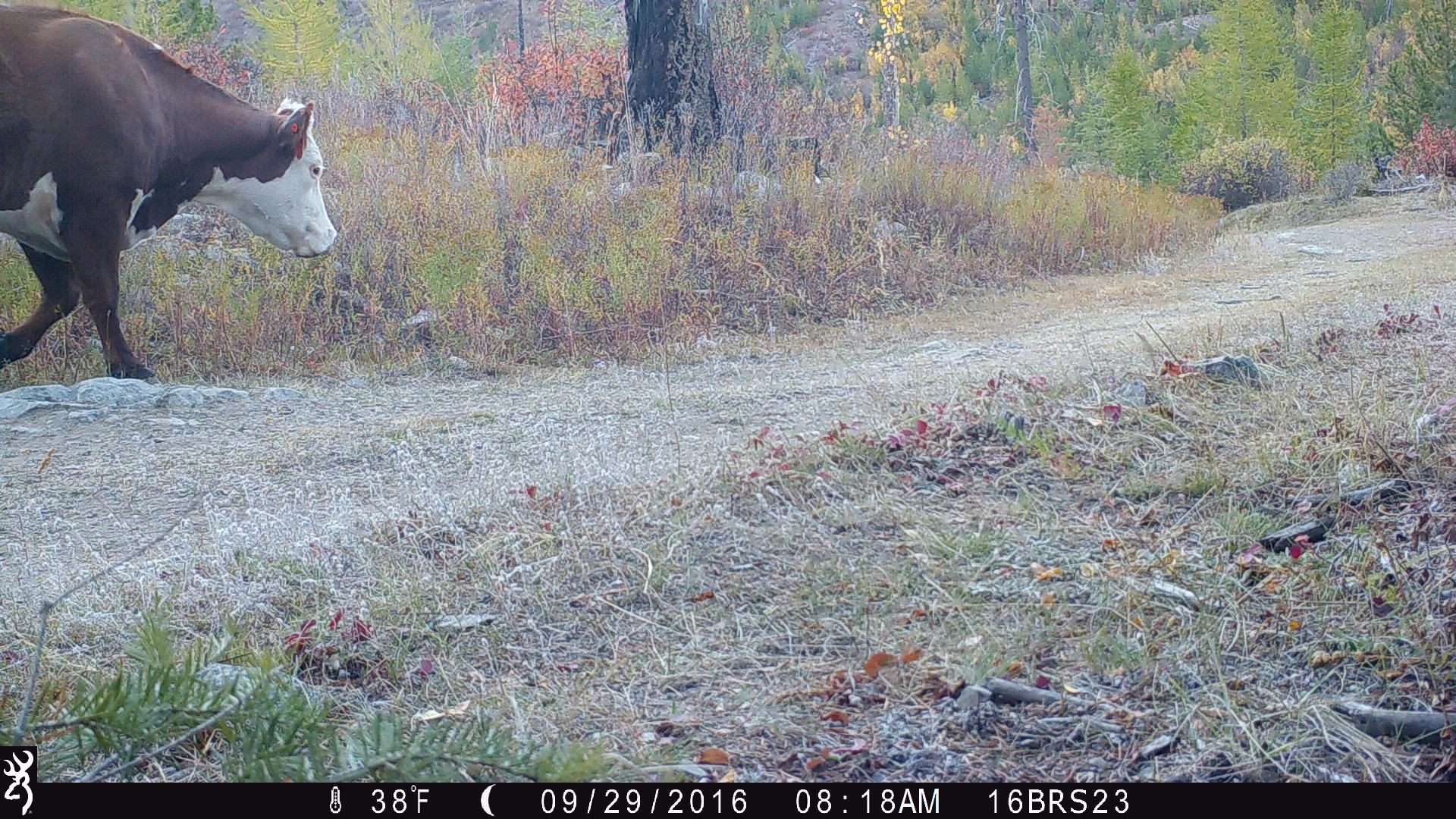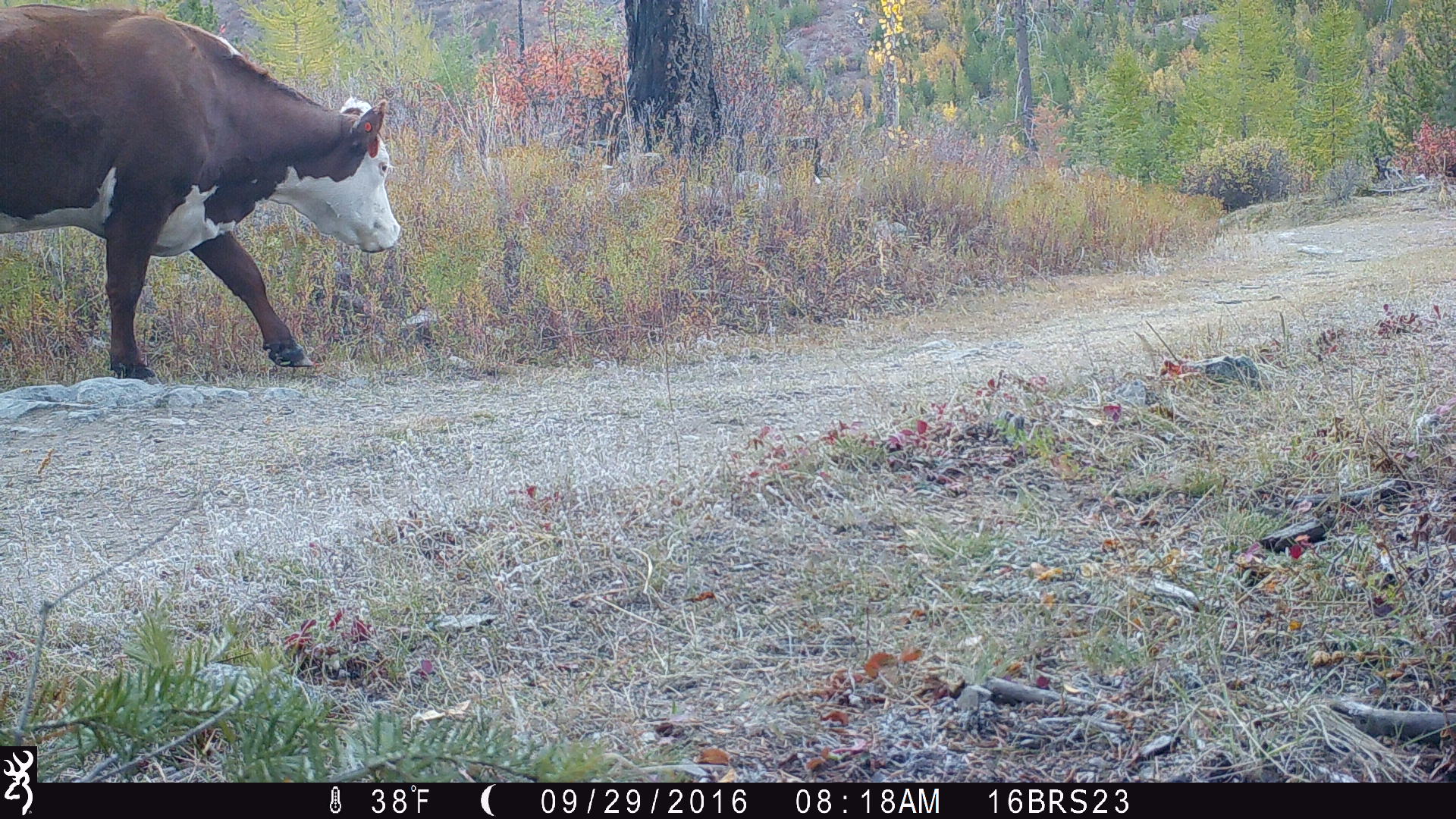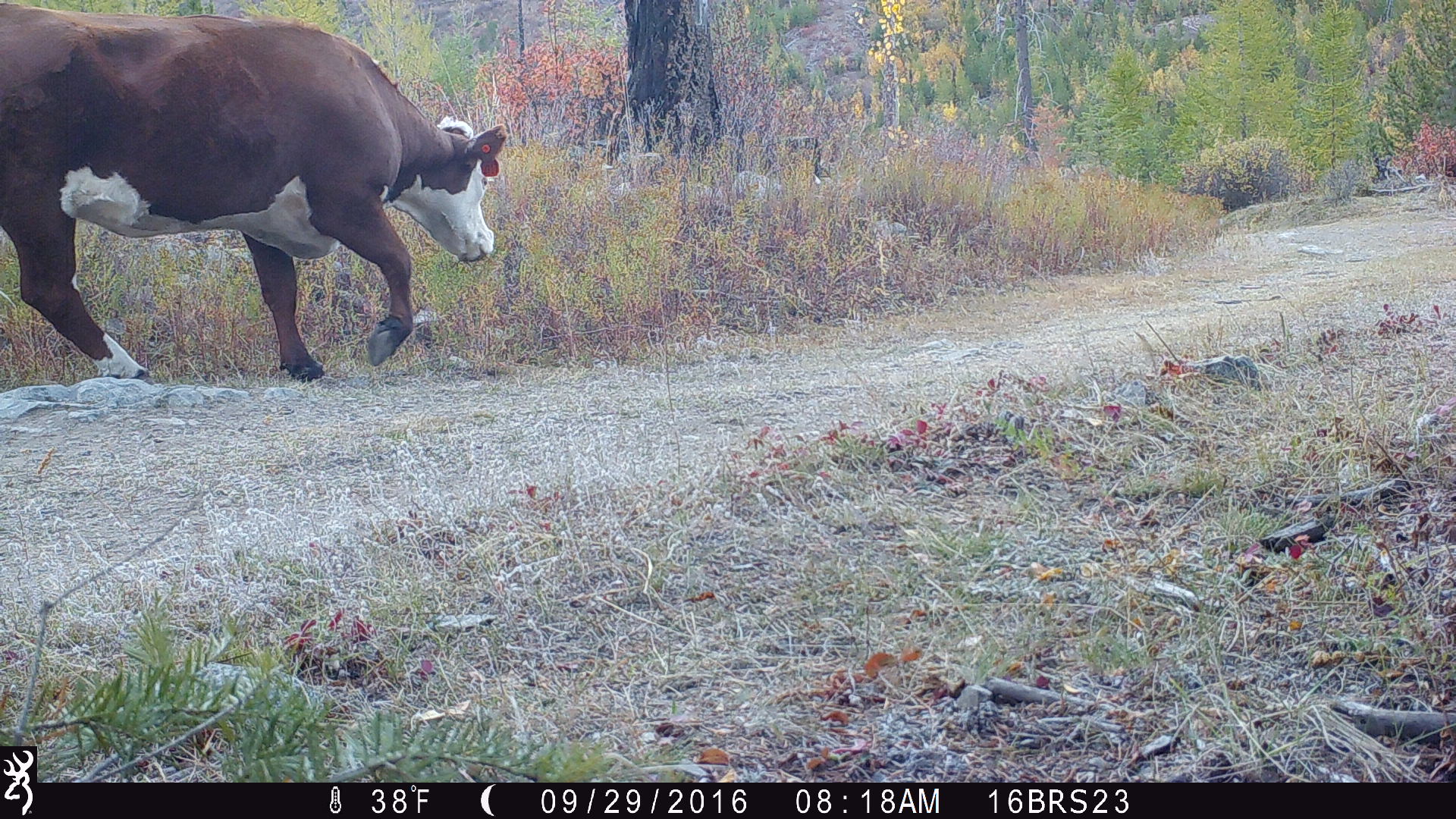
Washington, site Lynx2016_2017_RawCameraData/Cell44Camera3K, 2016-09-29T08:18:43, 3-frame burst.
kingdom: Animalia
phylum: Chordata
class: Mammalia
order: Artiodactyla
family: Bovidae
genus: Bos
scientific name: Bos taurus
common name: domestic cattle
Domestic cattle (Bos taurus). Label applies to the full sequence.